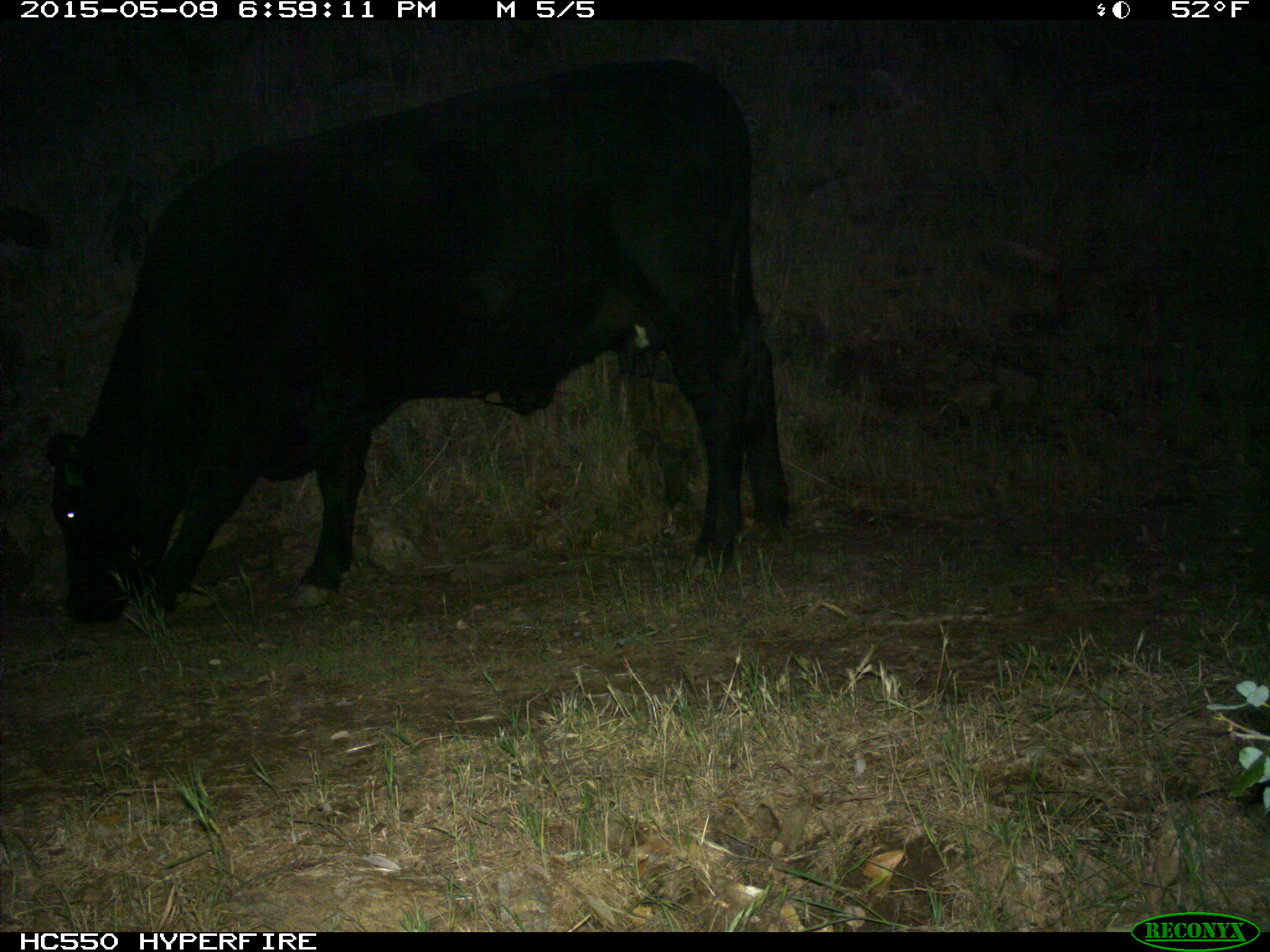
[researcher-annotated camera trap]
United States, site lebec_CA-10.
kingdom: Animalia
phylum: Chordata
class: Mammalia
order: Artiodactyla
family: Bovidae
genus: Bos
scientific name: Bos taurus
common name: domestic cow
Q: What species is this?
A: Bos taurus (domestic cow).